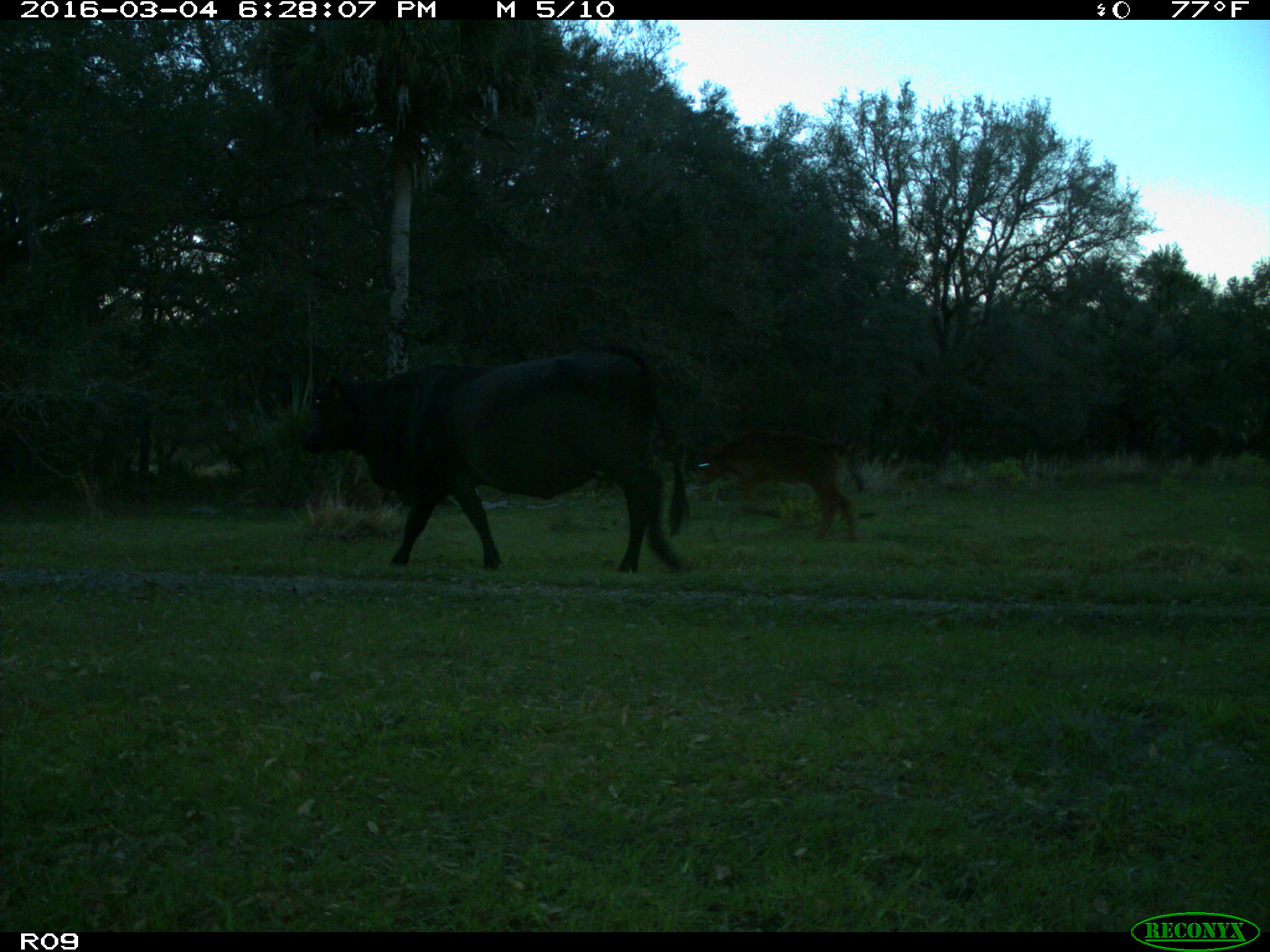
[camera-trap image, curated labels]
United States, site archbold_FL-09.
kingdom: Animalia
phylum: Chordata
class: Mammalia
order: Artiodactyla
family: Bovidae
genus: Bos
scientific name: Bos taurus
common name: domestic cow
Bos taurus (domestic cow).